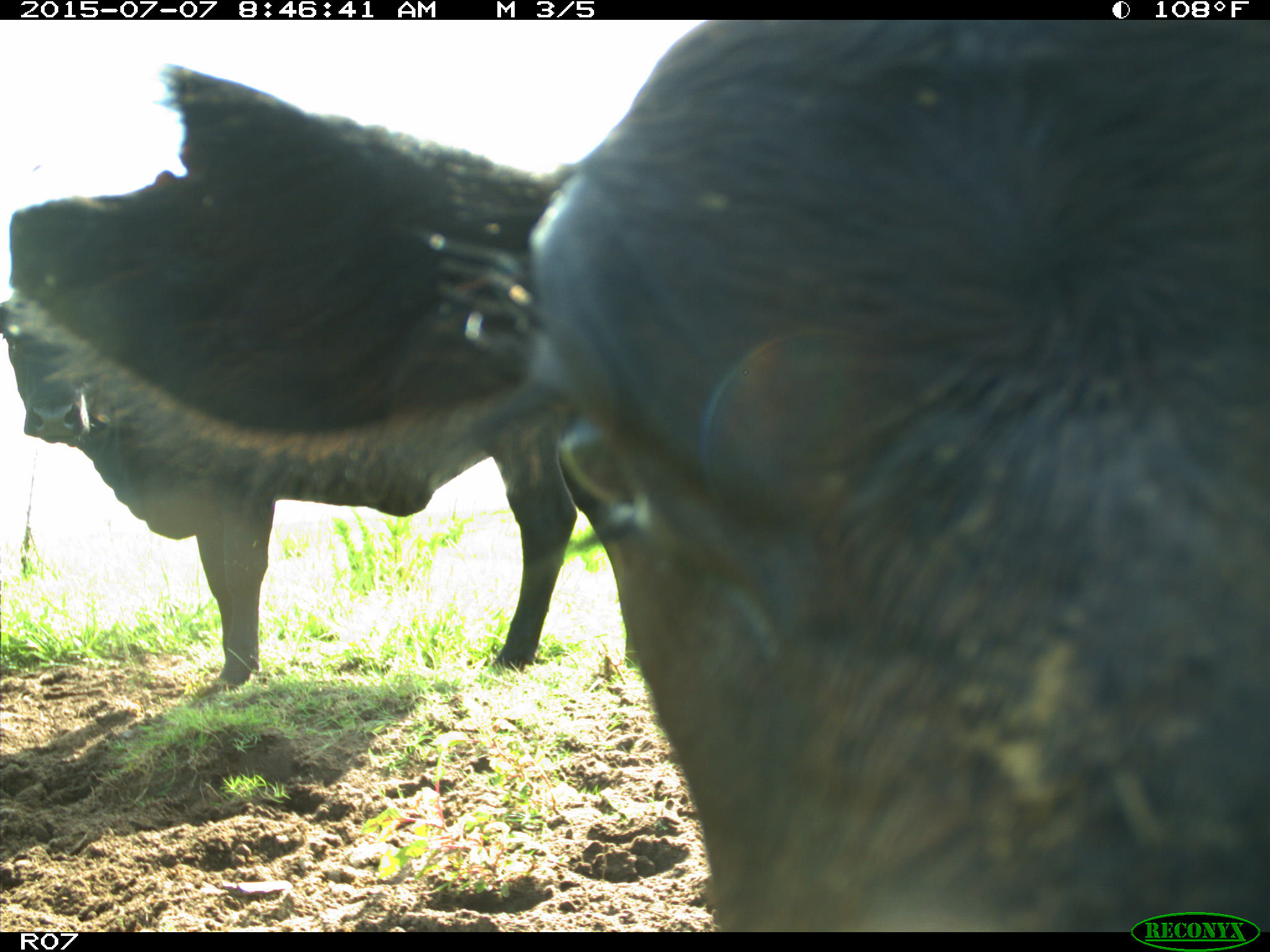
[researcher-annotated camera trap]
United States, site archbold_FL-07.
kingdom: Animalia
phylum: Chordata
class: Mammalia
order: Artiodactyla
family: Bovidae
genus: Bos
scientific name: Bos taurus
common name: domestic cow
Bos taurus (domestic cow).